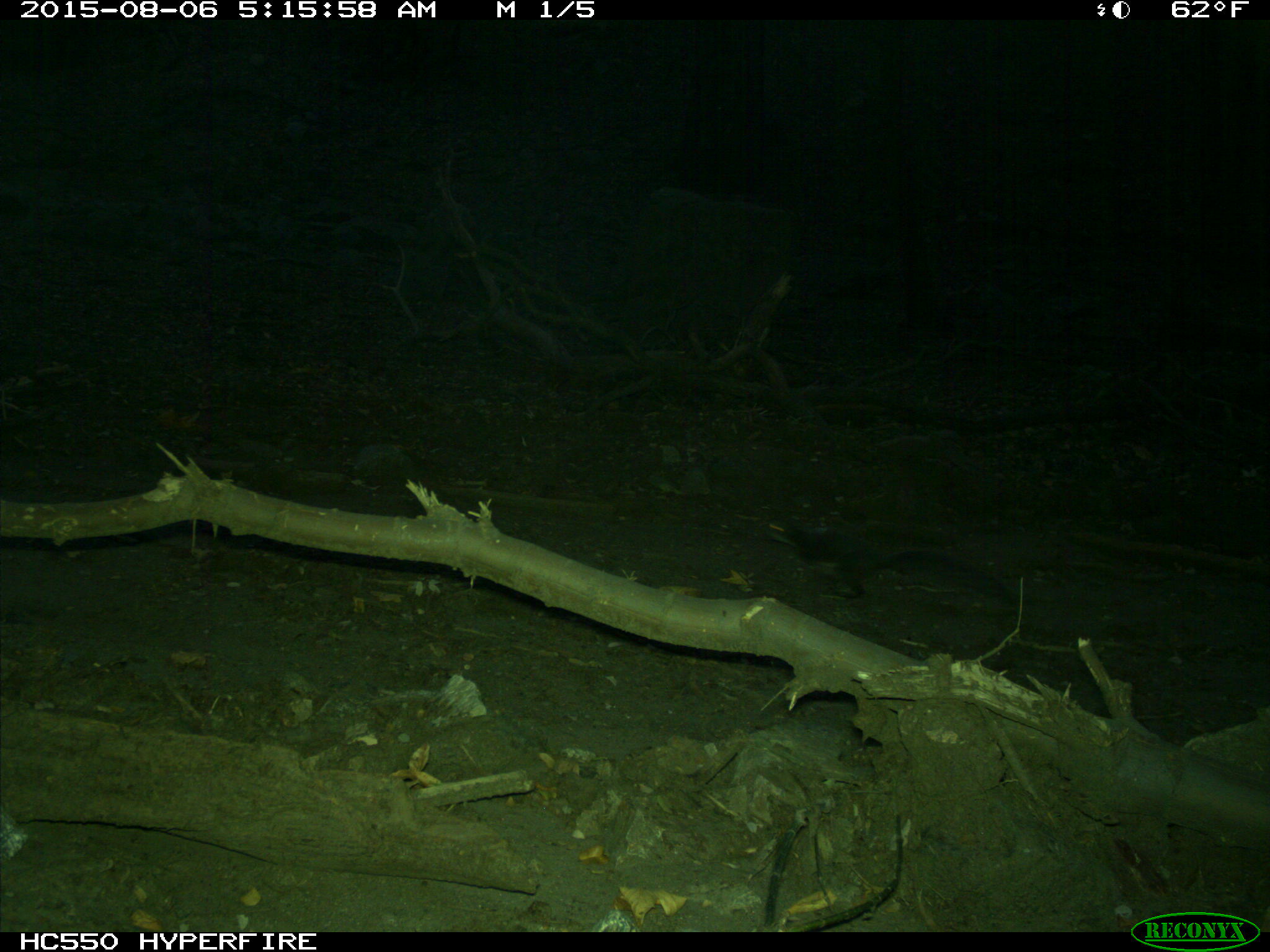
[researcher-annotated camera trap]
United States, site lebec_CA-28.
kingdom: Animalia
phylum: Chordata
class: Mammalia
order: Rodentia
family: Sciuridae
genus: Sciurus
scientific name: Sciurus carolinensis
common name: eastern gray squirrel